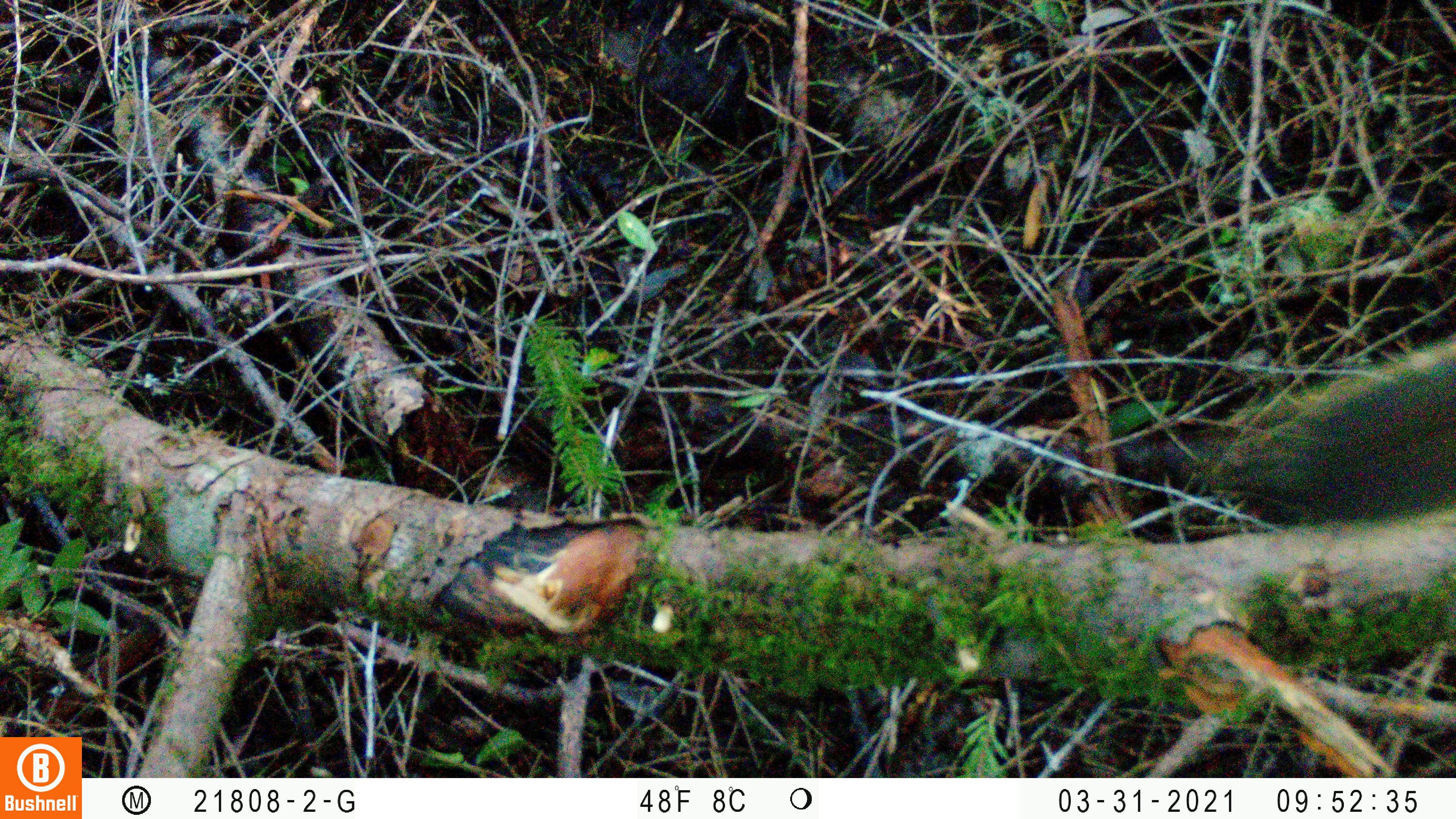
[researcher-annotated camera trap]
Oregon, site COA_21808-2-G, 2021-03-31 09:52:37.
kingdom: Animalia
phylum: Chordata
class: Mammalia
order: Rodentia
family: Sciuridae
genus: Tamiasciurus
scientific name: Tamiasciurus douglasii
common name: douglas squirrel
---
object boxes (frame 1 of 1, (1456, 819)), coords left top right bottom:
douglas squirrel: 1219 346 1450 541